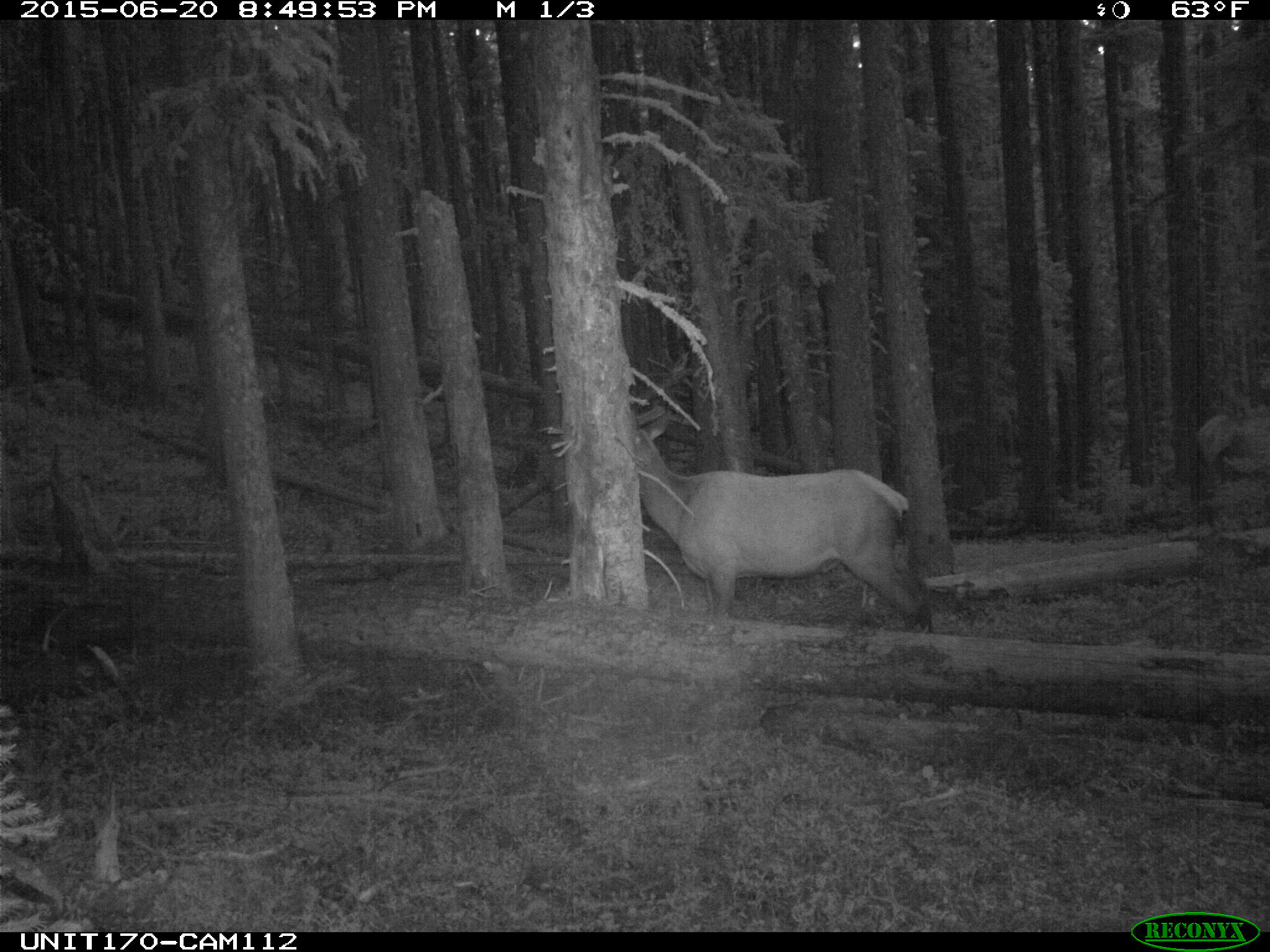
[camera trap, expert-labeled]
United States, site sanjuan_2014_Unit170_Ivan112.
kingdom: Animalia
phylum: Chordata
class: Mammalia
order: Artiodactyla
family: Cervidae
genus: Cervus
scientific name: Cervus elaphus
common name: red deer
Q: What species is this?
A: Cervus elaphus (red deer).